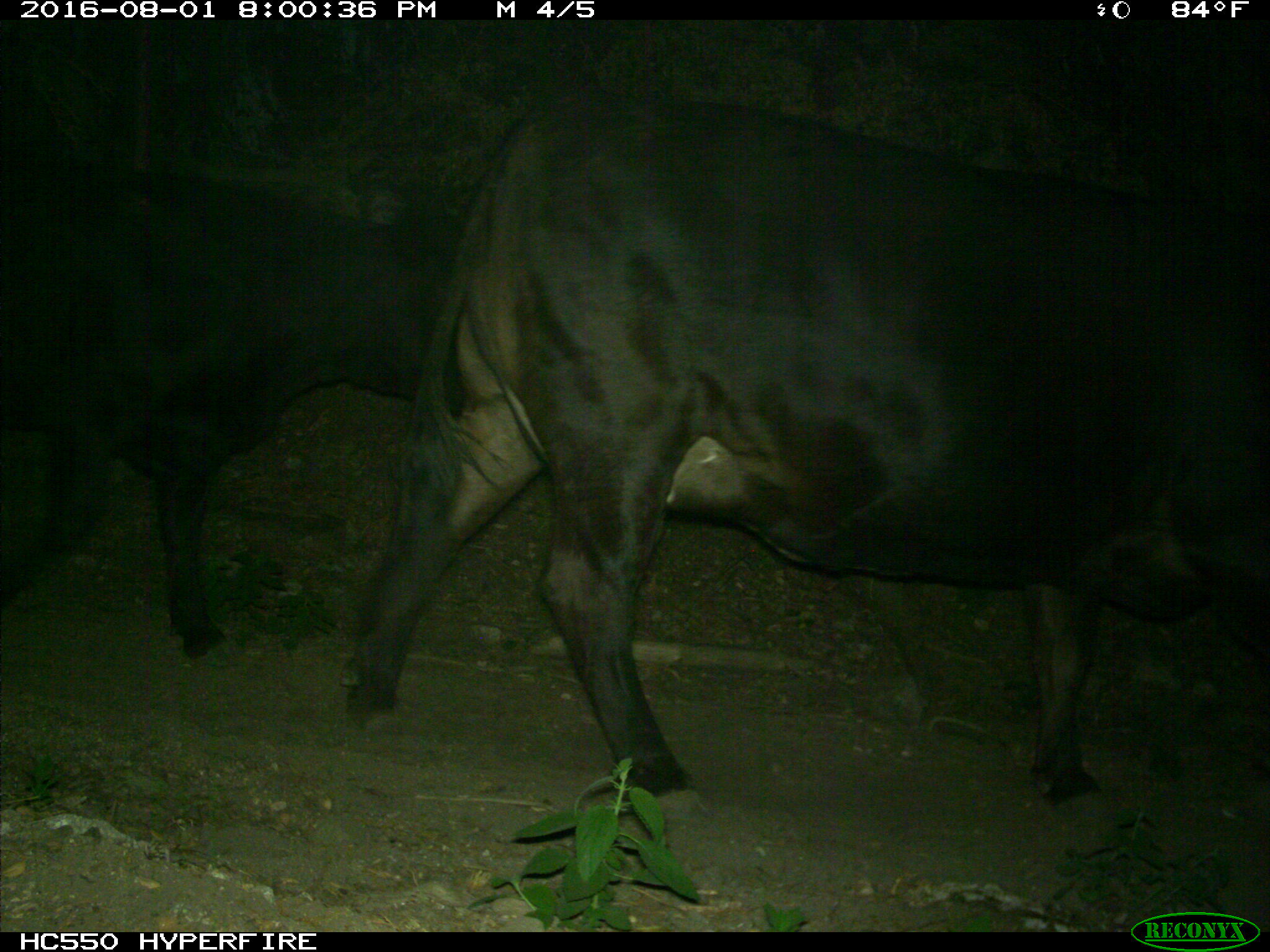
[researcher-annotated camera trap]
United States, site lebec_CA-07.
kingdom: Animalia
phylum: Chordata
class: Mammalia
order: Artiodactyla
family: Bovidae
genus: Bos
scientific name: Bos taurus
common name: domestic cow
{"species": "Bos taurus (domestic cow)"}